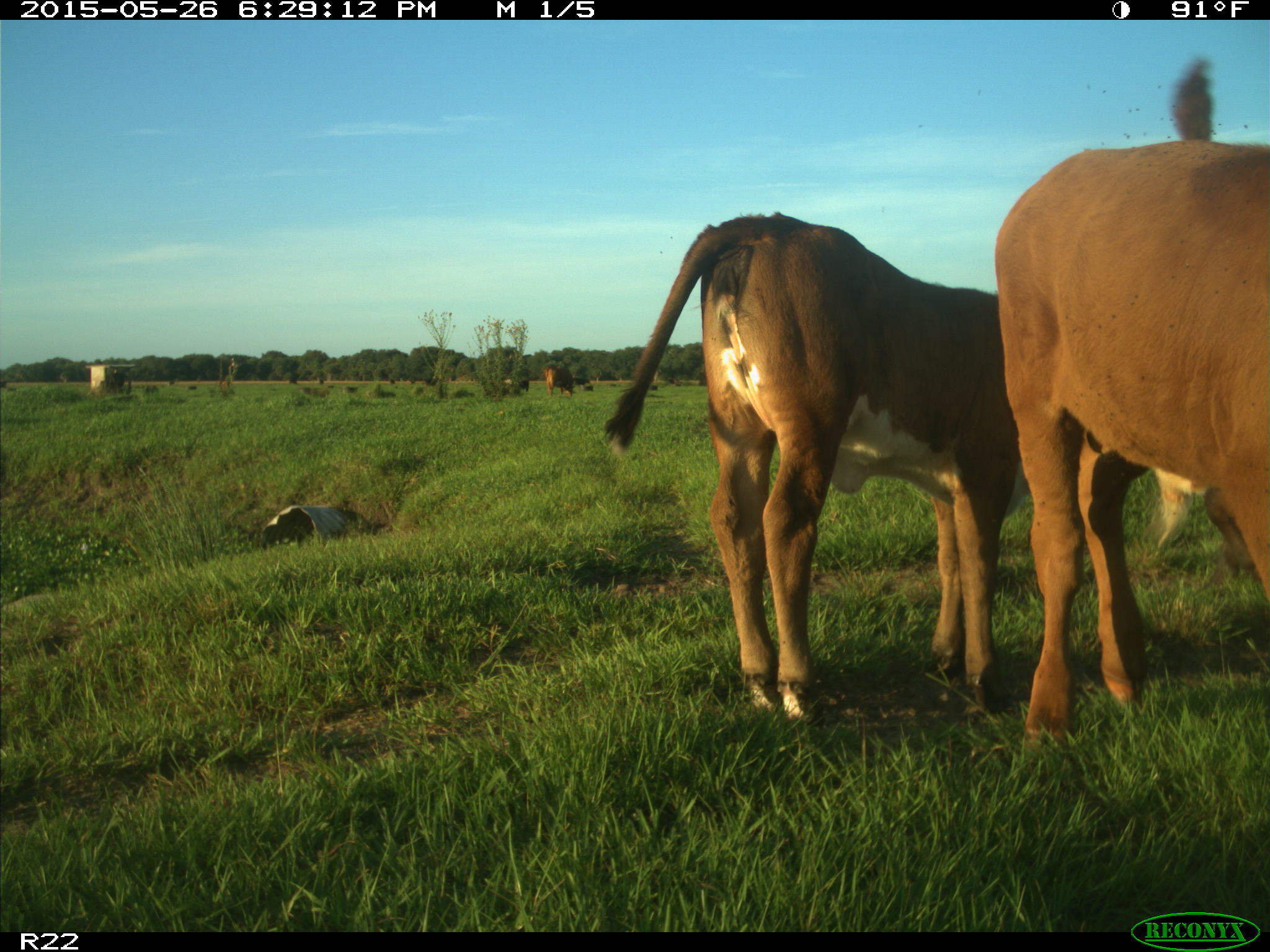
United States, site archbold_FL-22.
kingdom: Animalia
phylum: Chordata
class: Mammalia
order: Artiodactyla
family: Bovidae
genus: Bos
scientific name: Bos taurus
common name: domestic cow